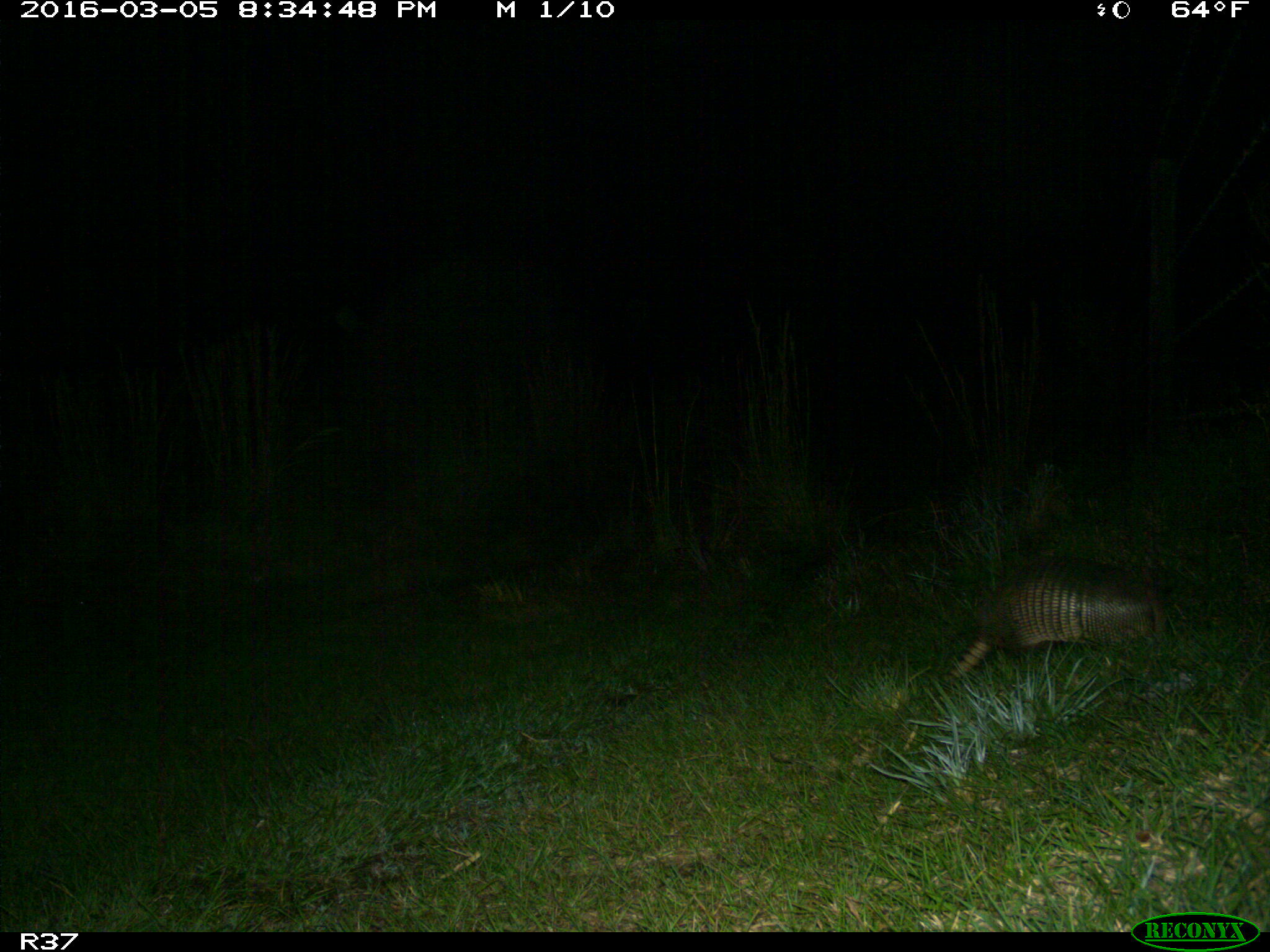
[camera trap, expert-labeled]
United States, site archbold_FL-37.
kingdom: Animalia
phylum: Chordata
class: Mammalia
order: Cingulata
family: Dasypodidae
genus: Dasypus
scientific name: Dasypus novemcinctus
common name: nine-banded armadillo